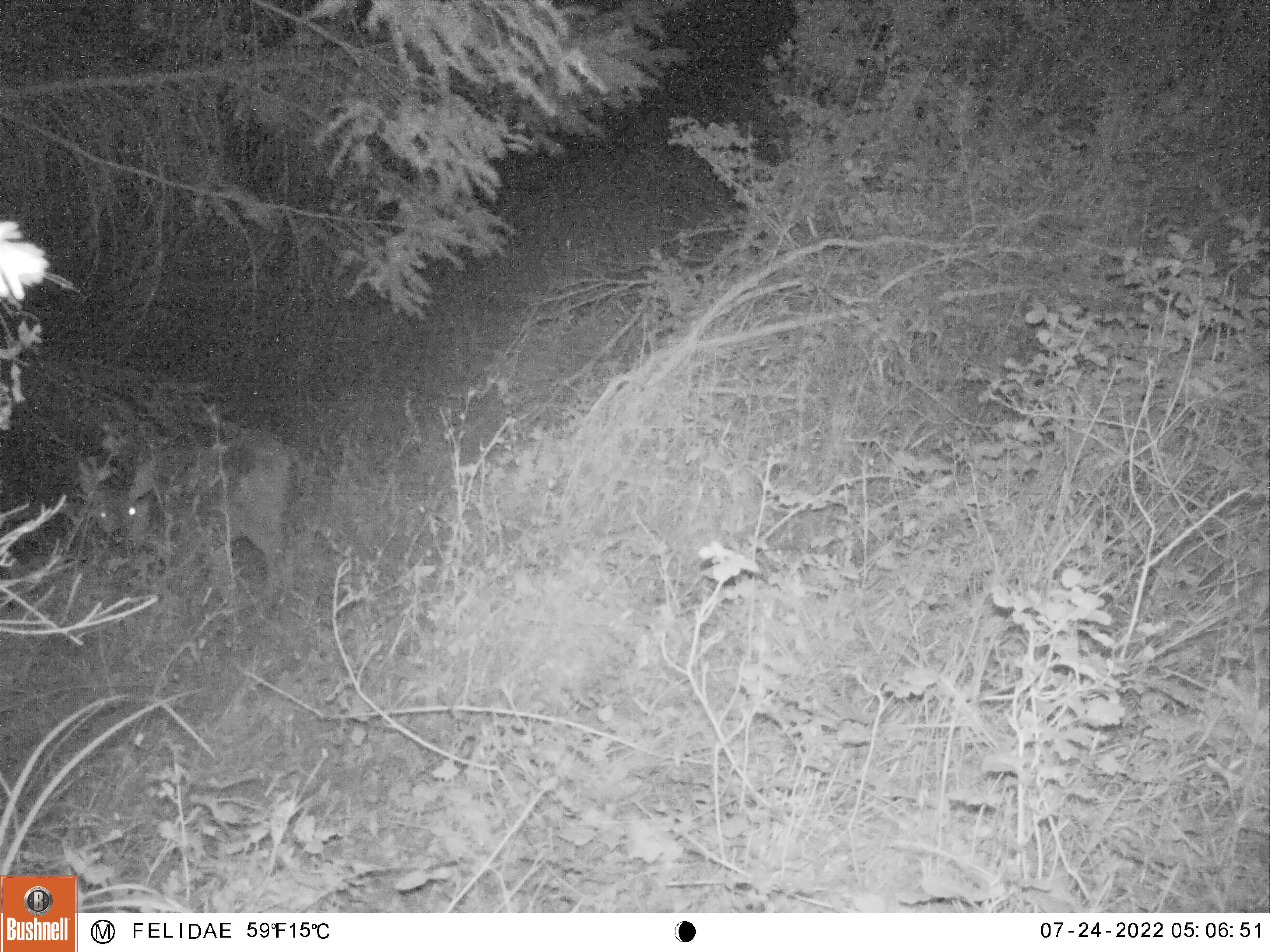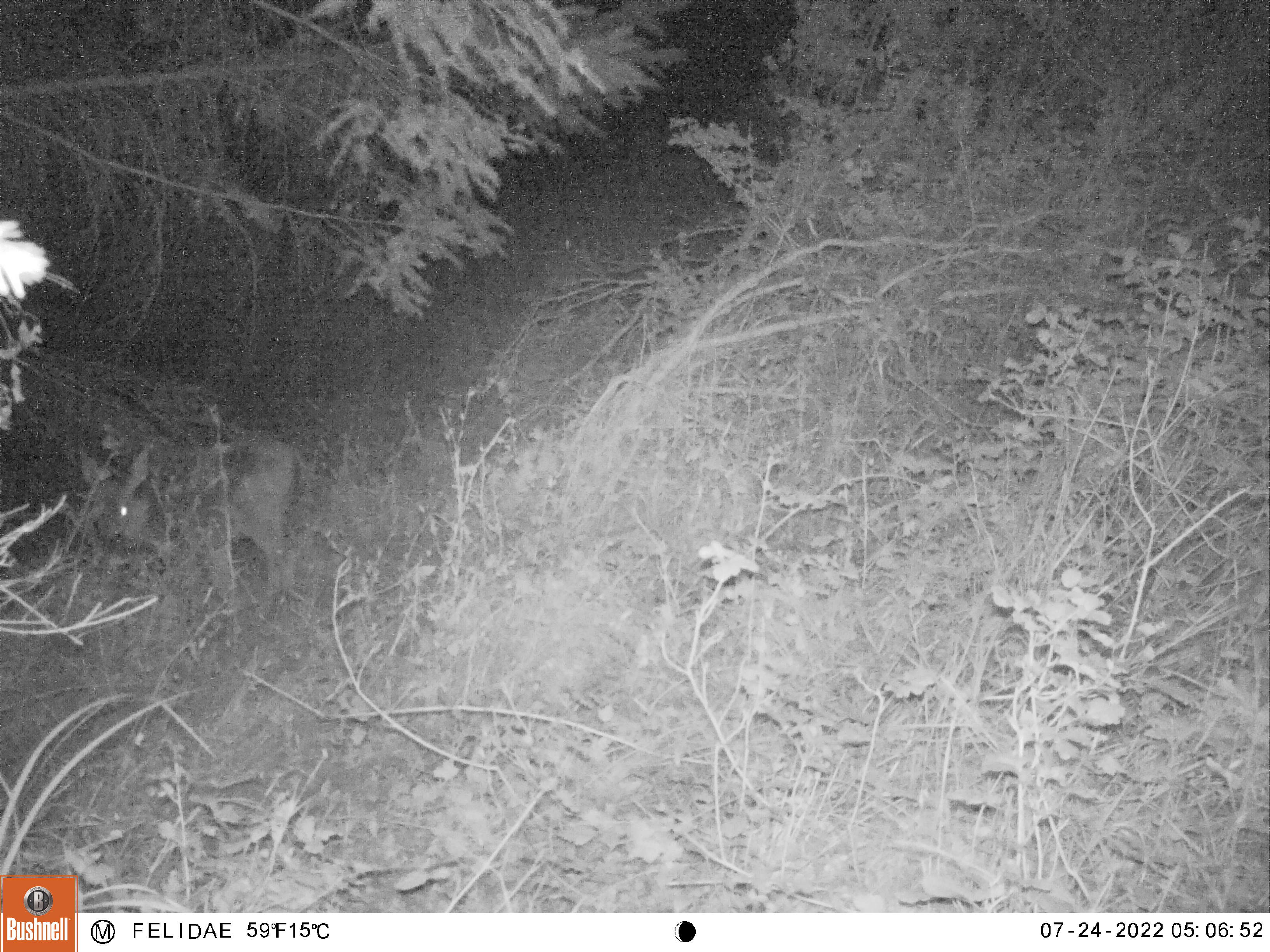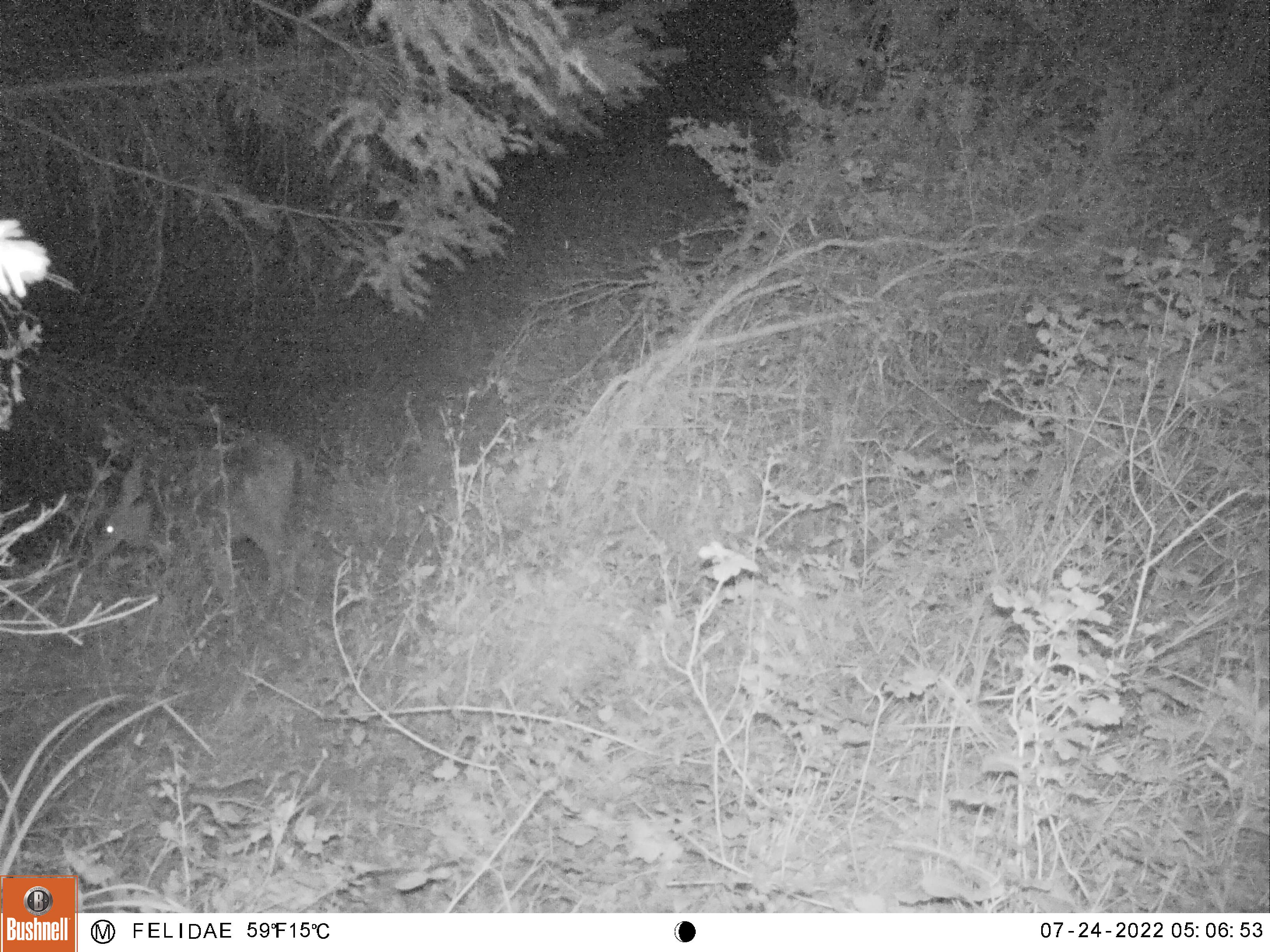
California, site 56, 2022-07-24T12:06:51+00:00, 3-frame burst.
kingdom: Animalia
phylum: Chordata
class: Mammalia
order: Artiodactyla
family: Cervidae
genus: Odocoileus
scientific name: Odocoileus hemionus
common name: mule deer